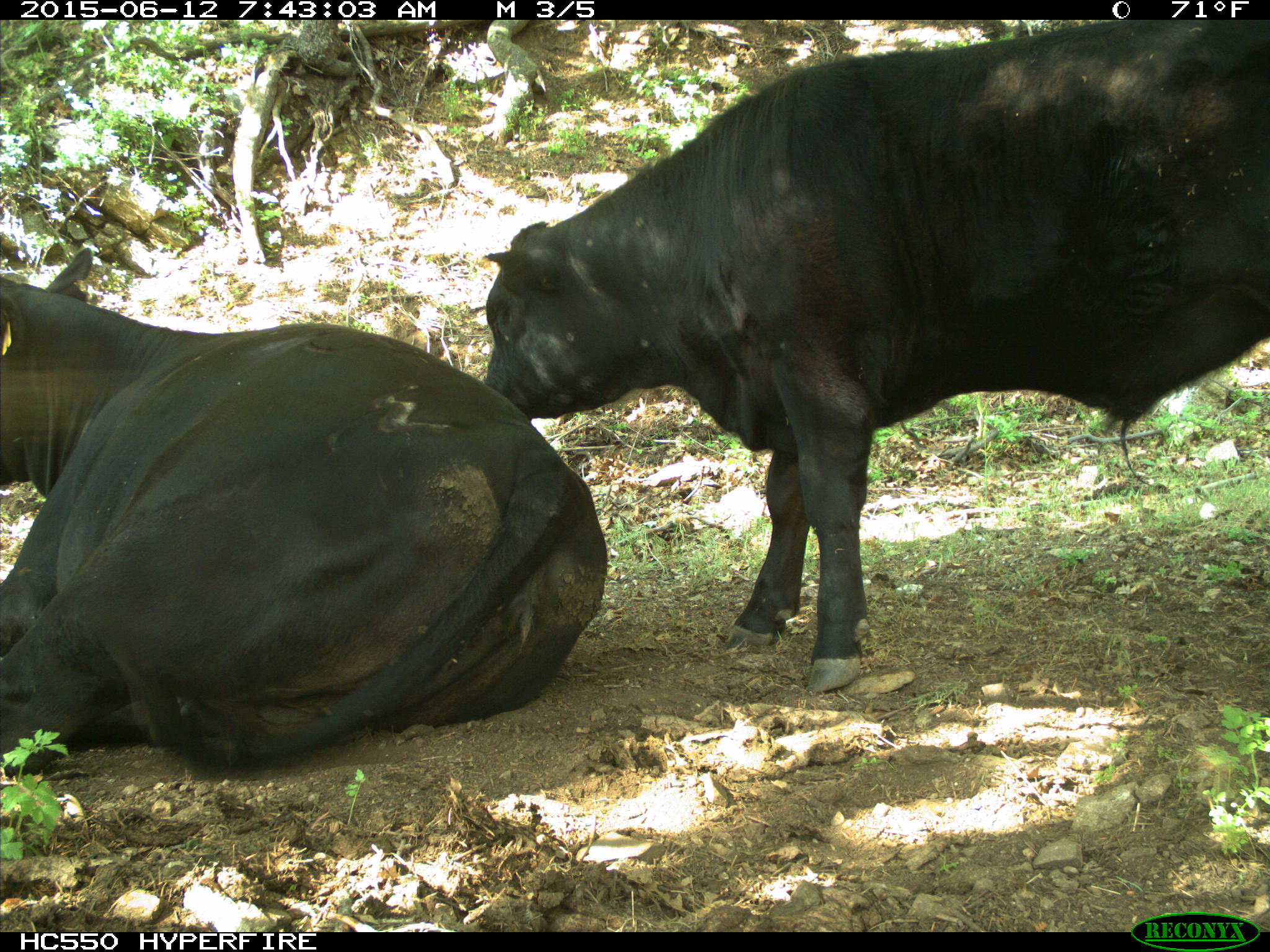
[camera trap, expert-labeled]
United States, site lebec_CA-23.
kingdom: Animalia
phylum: Chordata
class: Mammalia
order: Artiodactyla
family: Bovidae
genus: Bos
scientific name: Bos taurus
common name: domestic cow